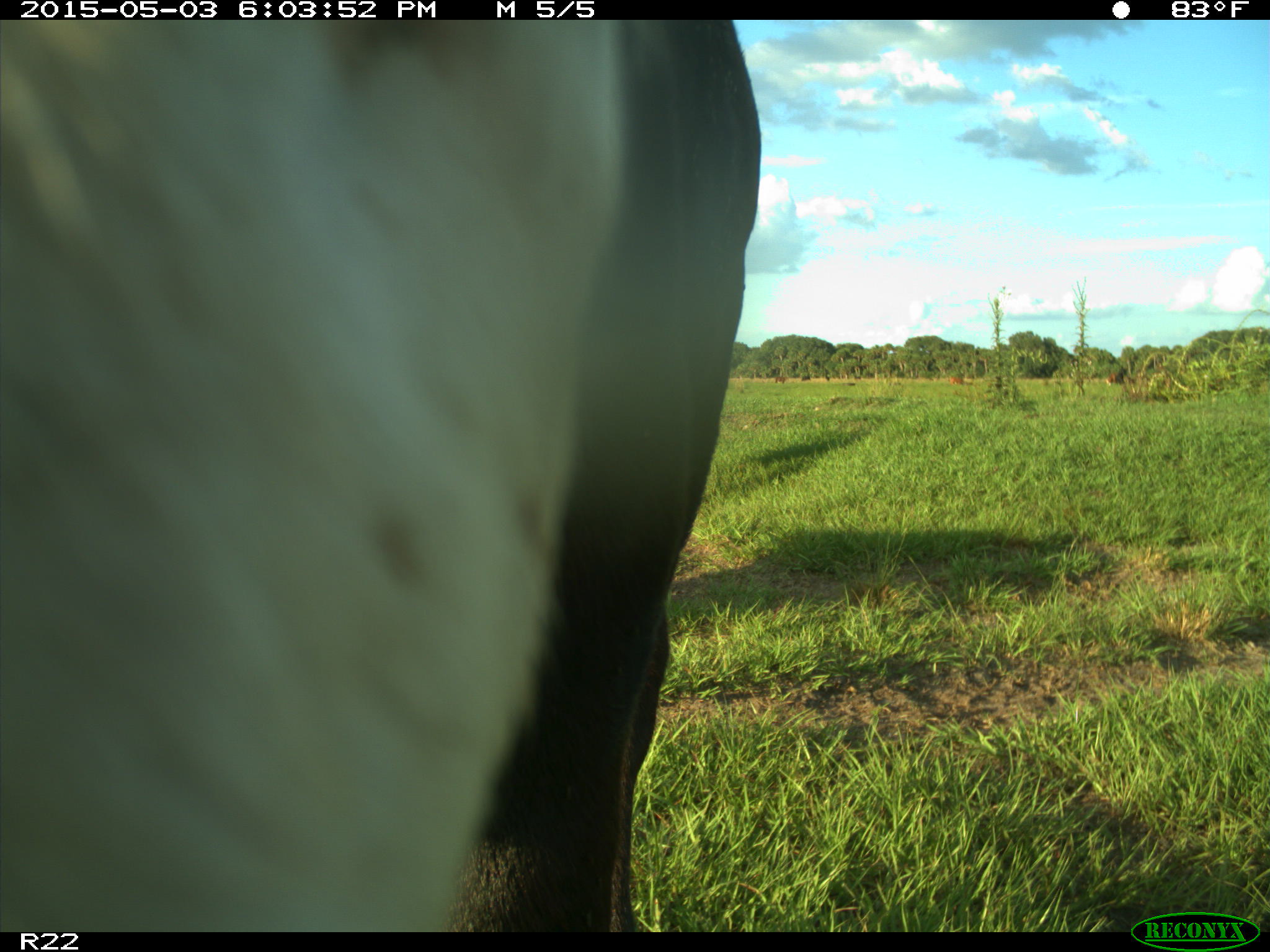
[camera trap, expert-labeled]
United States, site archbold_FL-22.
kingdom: Animalia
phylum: Chordata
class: Mammalia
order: Artiodactyla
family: Bovidae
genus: Bos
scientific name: Bos taurus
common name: domestic cow